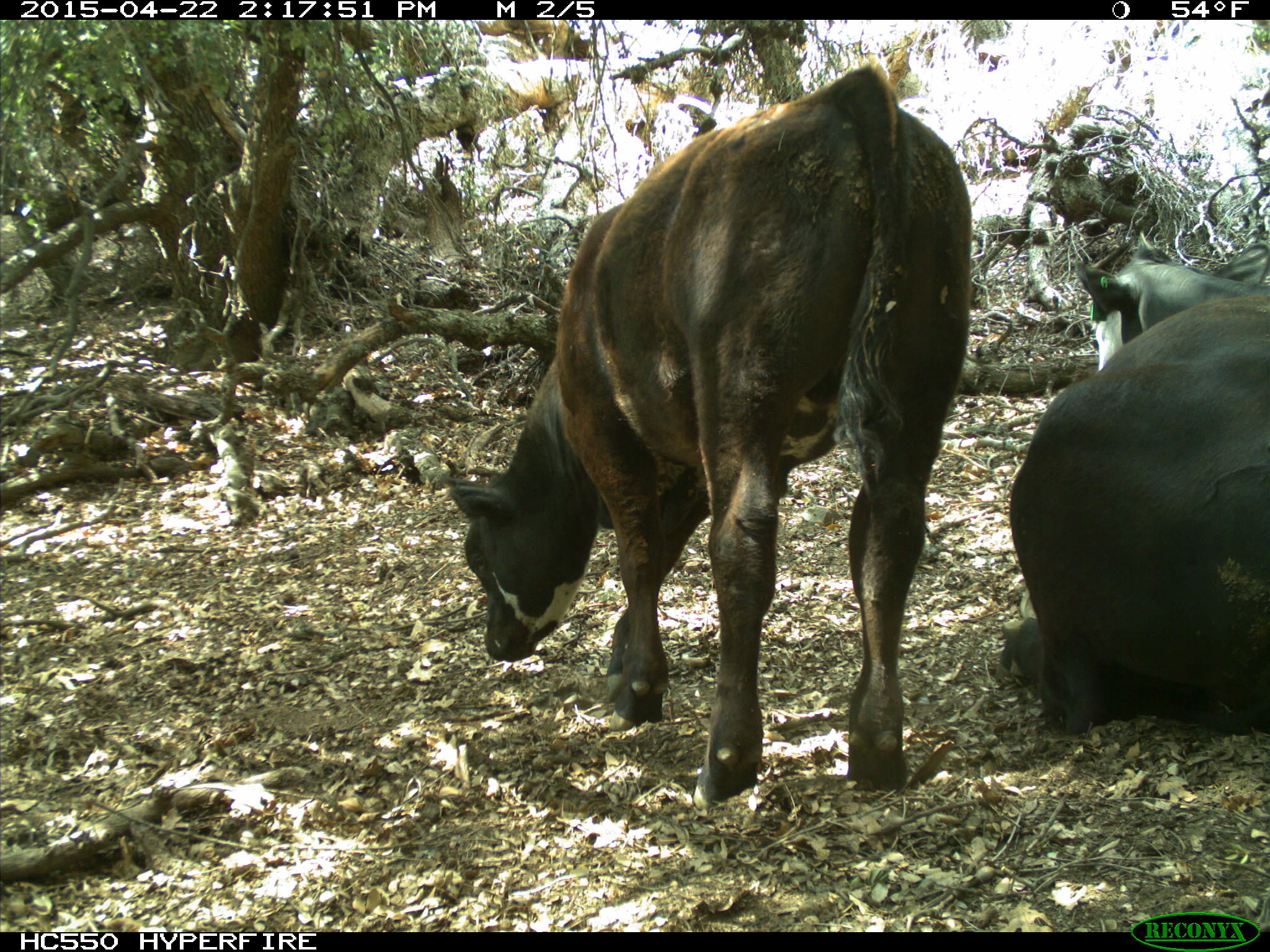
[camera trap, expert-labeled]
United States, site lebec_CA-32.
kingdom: Animalia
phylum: Chordata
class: Mammalia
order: Artiodactyla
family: Bovidae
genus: Bos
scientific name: Bos taurus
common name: domestic cow